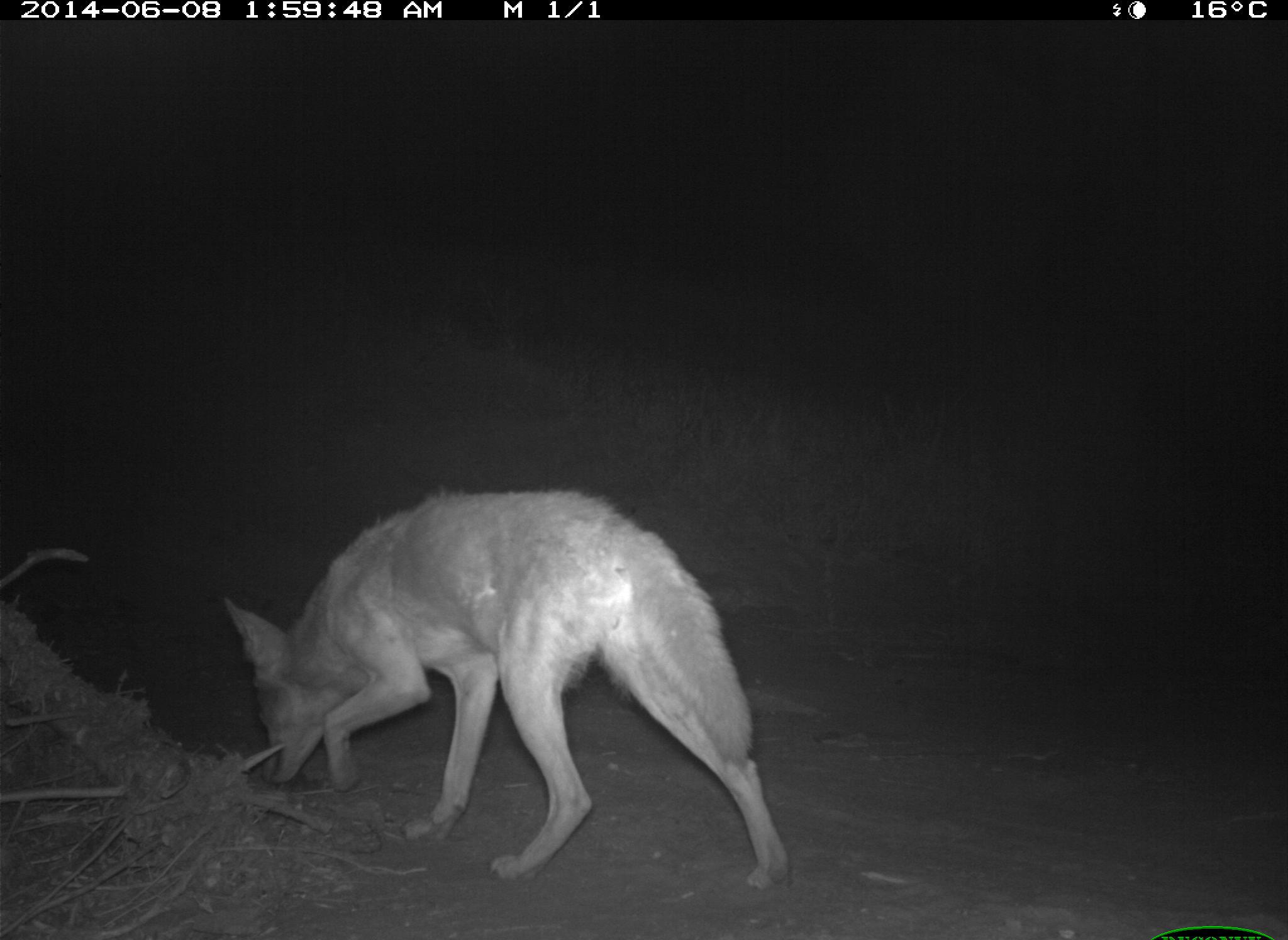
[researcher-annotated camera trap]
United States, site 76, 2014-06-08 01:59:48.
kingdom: Animalia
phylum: Chordata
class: Mammalia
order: Carnivora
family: Canidae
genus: Canis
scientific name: Canis latrans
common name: coyote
Coyote (Canis latrans).